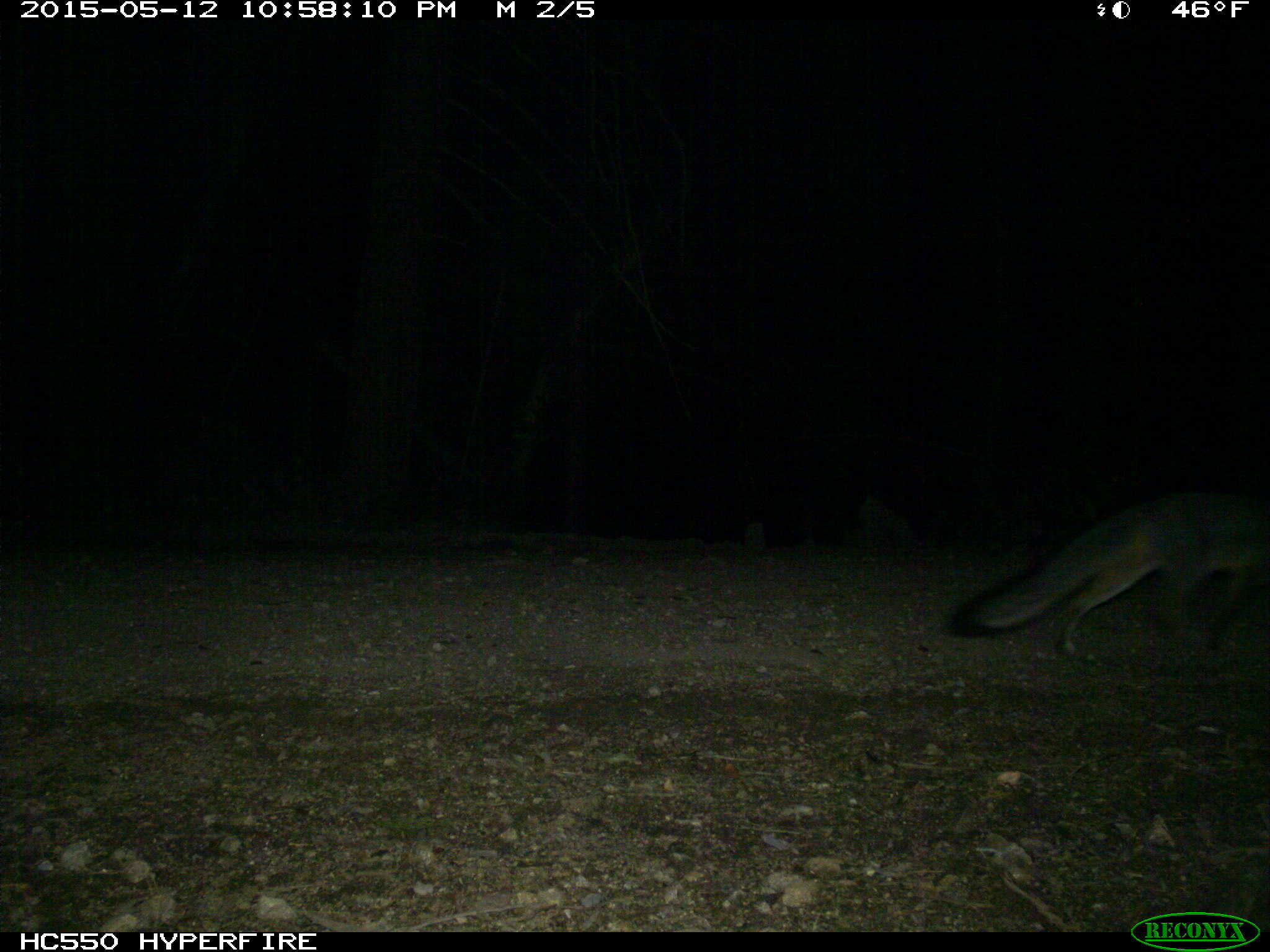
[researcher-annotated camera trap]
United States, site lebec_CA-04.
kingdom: Animalia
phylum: Chordata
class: Mammalia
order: Carnivora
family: Canidae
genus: Urocyon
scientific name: Urocyon cinereoargenteus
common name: gray fox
Urocyon cinereoargenteus (gray fox).